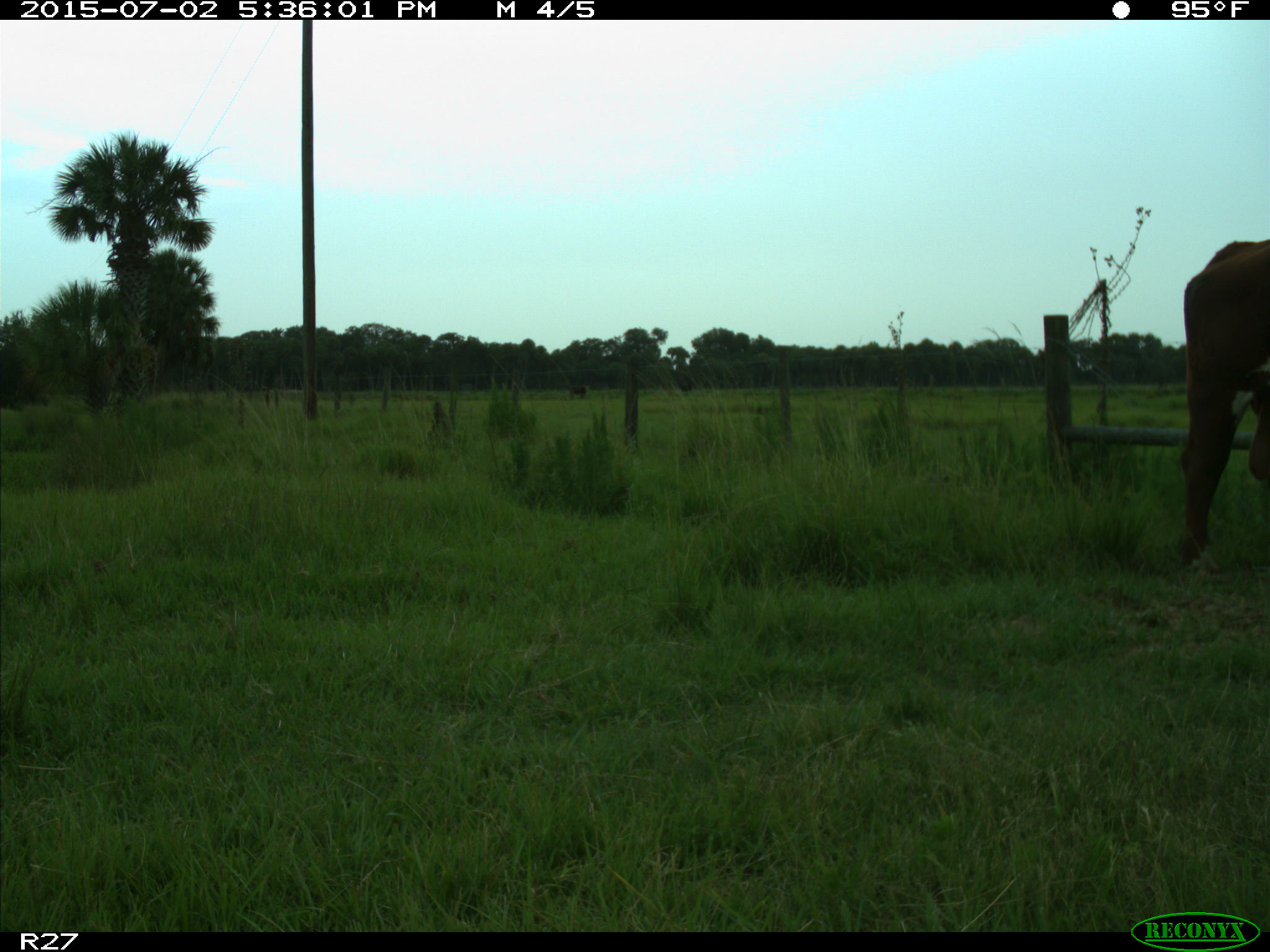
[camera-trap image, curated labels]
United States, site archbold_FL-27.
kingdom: Animalia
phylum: Chordata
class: Mammalia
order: Artiodactyla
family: Bovidae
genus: Bos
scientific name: Bos taurus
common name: domestic cow